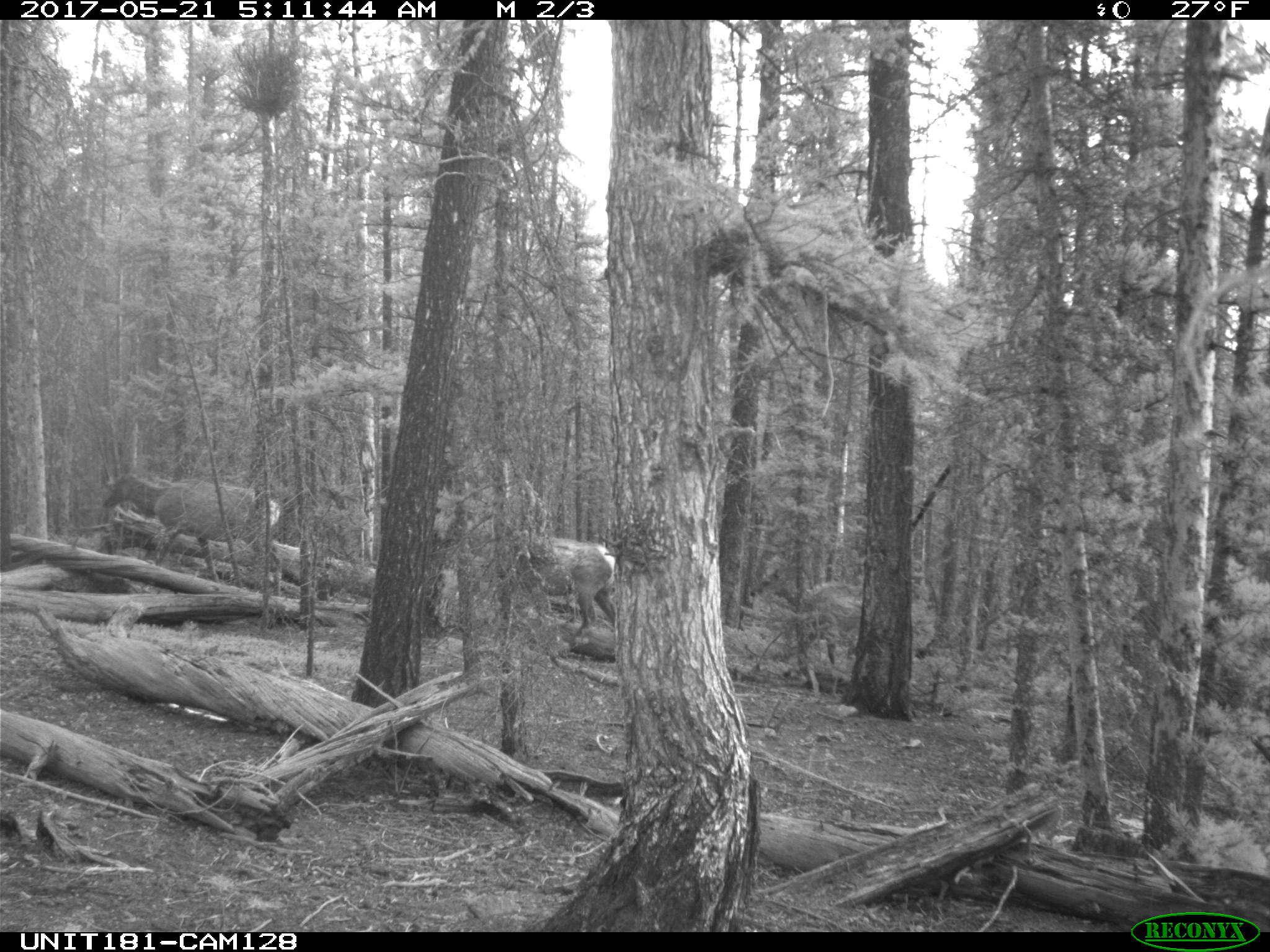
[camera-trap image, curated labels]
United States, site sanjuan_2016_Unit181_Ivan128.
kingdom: Animalia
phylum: Chordata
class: Mammalia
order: Artiodactyla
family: Cervidae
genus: Cervus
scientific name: Cervus elaphus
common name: red deer